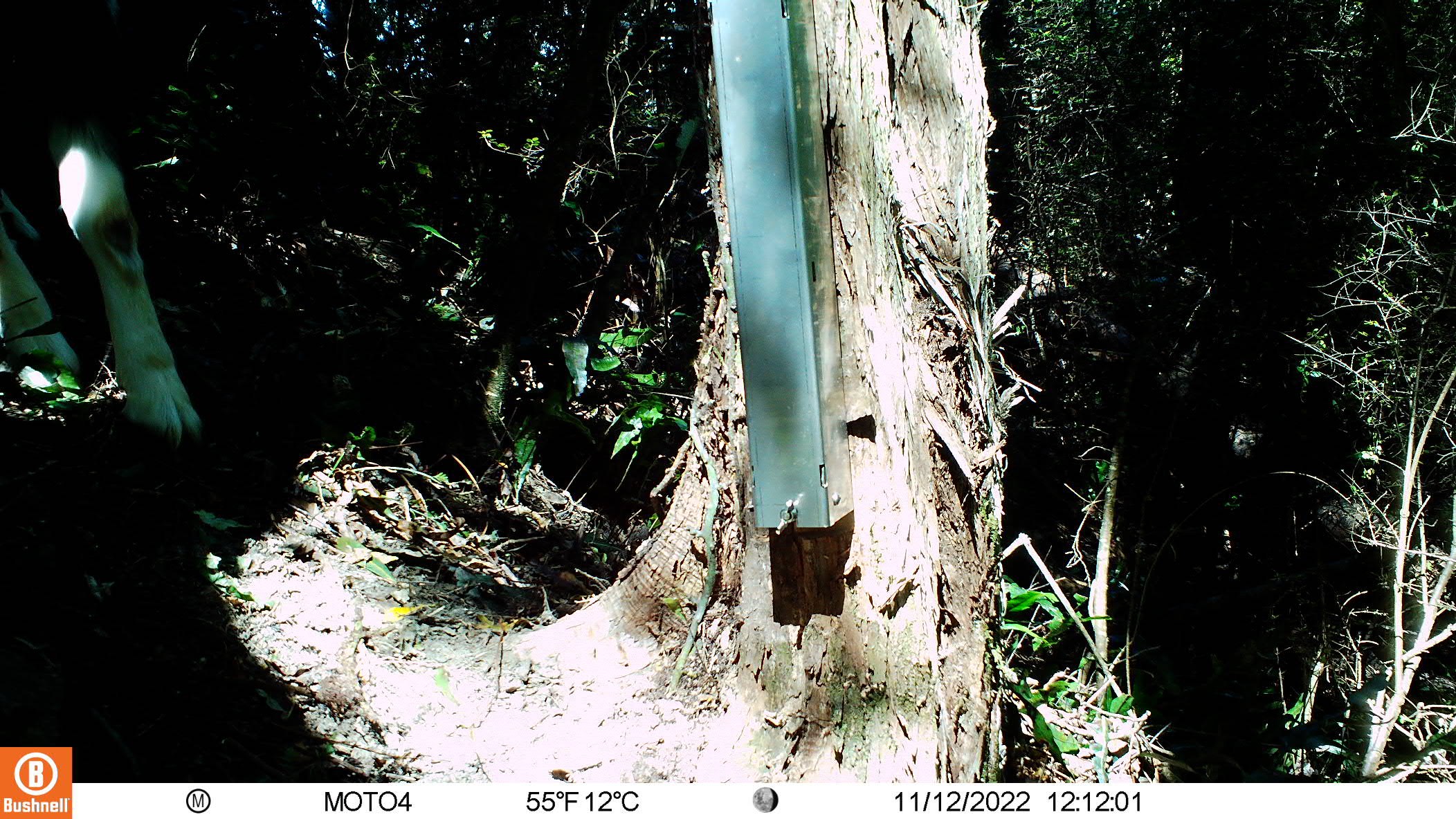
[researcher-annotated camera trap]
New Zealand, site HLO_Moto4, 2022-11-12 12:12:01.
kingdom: Animalia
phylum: Chordata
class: Mammalia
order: Artiodactyla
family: Bovidae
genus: Capra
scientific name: Capra hircus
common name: goat